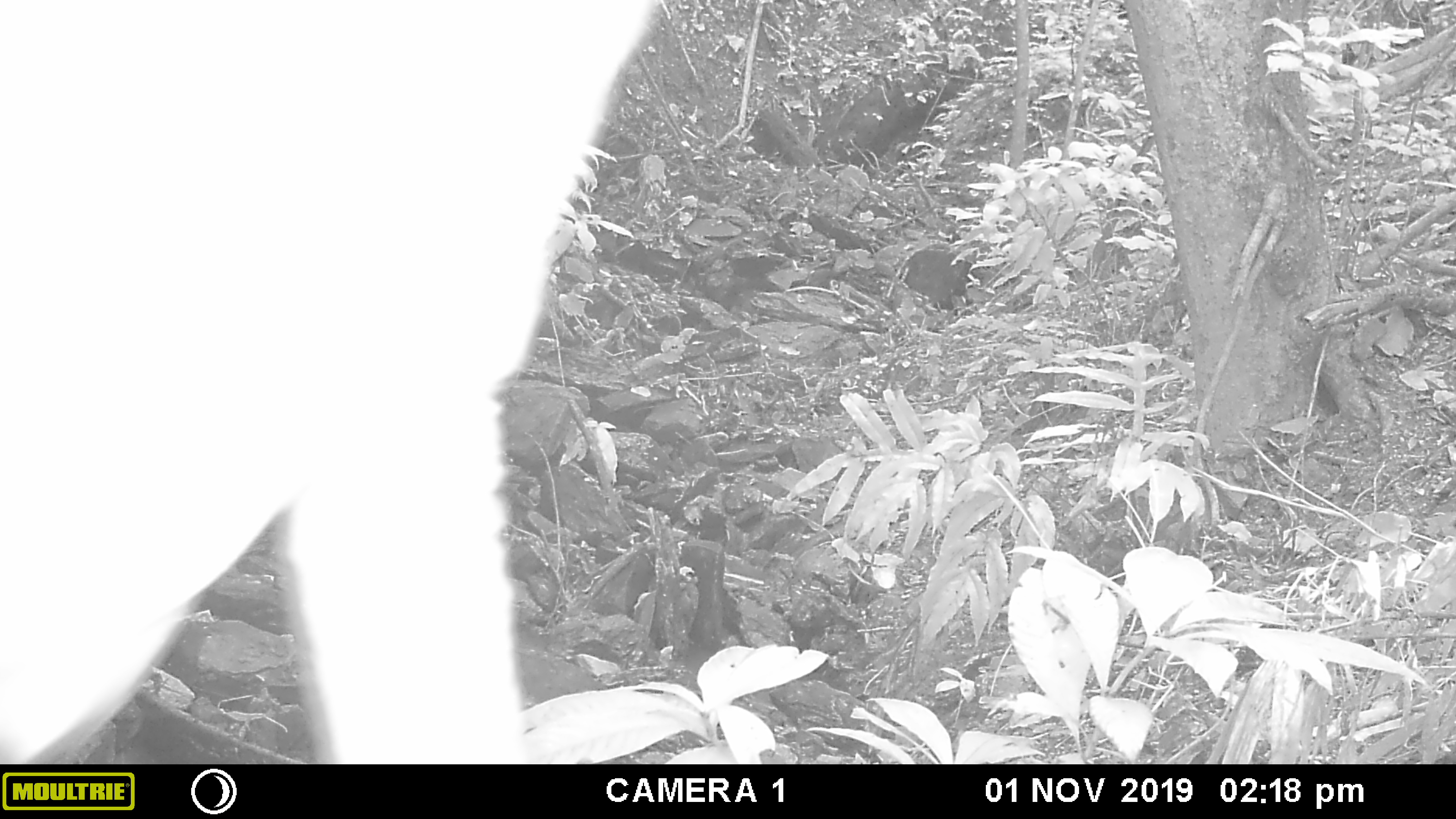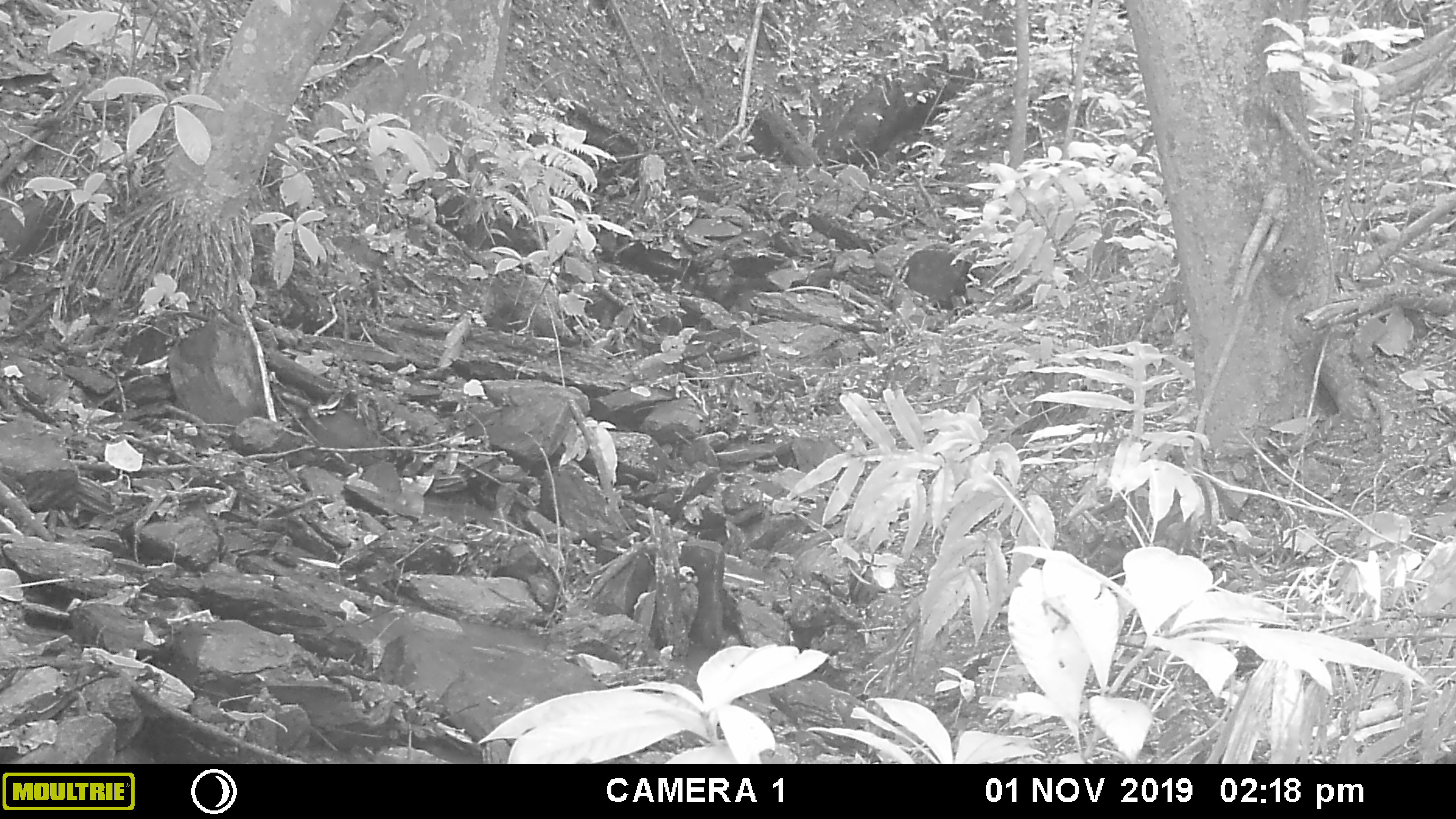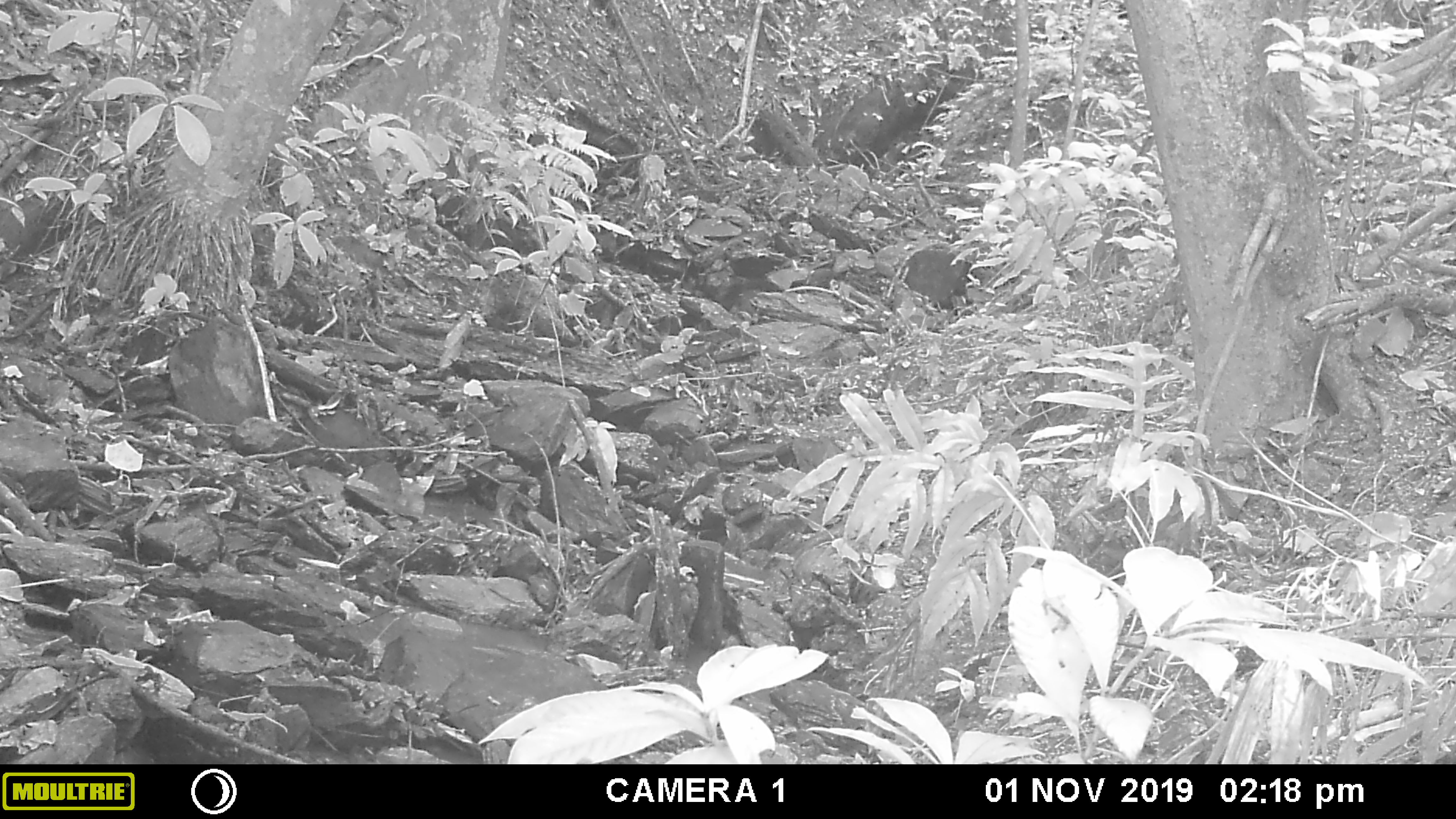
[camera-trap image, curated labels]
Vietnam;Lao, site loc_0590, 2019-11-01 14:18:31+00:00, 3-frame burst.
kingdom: Animalia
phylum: Chordata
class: Mammalia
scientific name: Mammalia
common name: mammal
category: unidentified mammal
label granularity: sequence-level